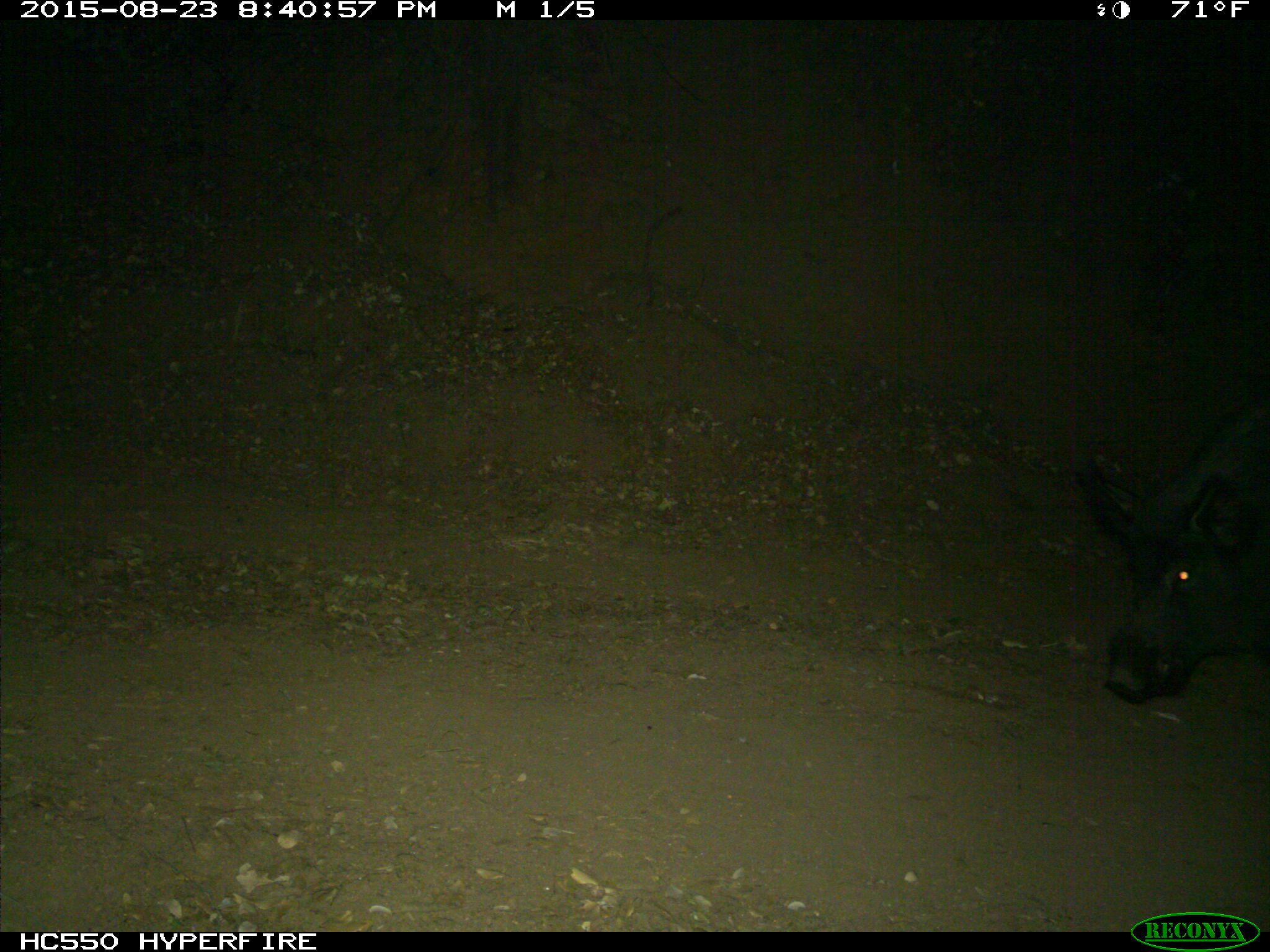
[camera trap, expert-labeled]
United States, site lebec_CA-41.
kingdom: Animalia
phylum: Chordata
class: Mammalia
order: Artiodactyla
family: Suidae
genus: Sus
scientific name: Sus scrofa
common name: wild boar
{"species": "Sus scrofa (wild boar)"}